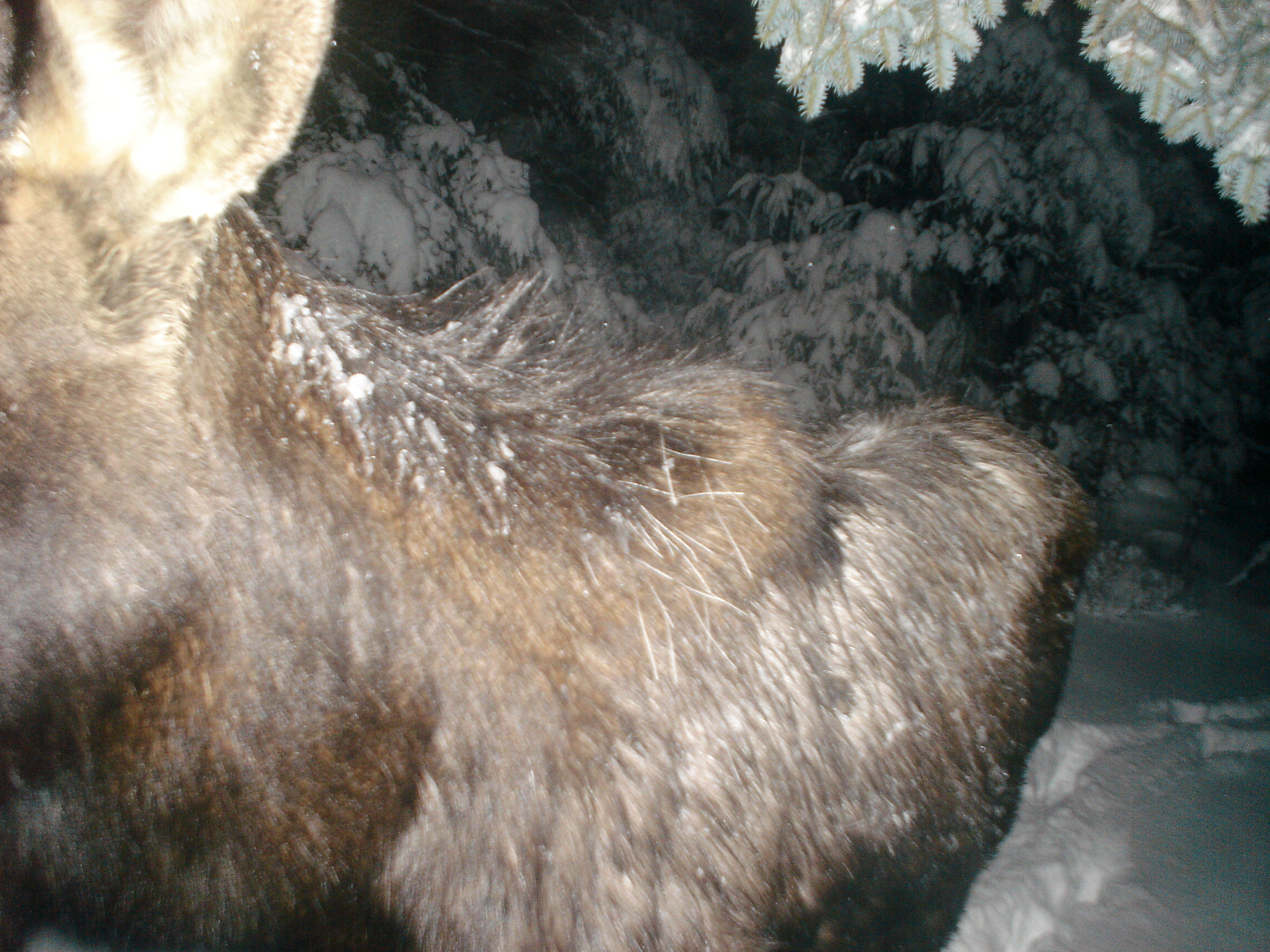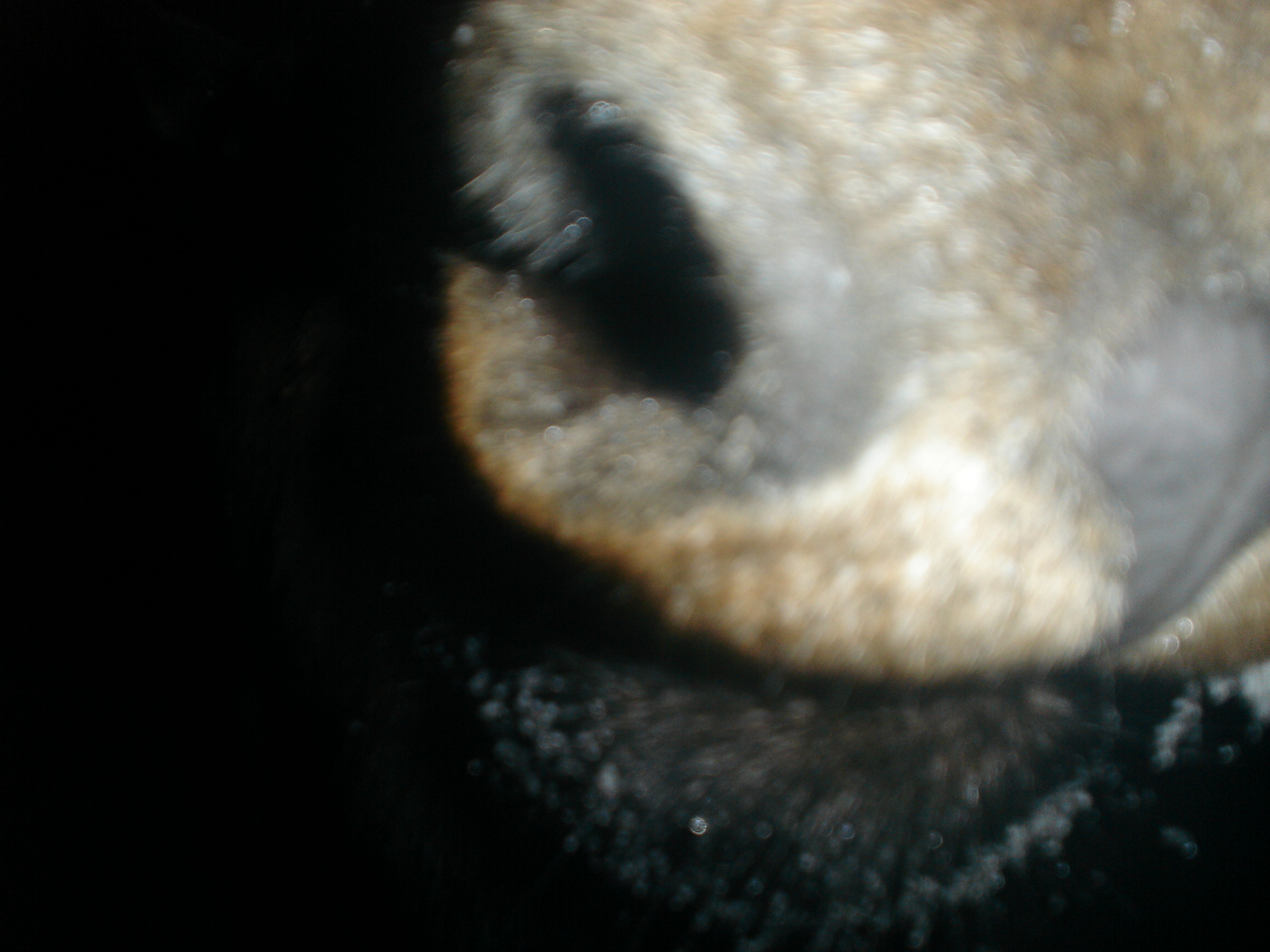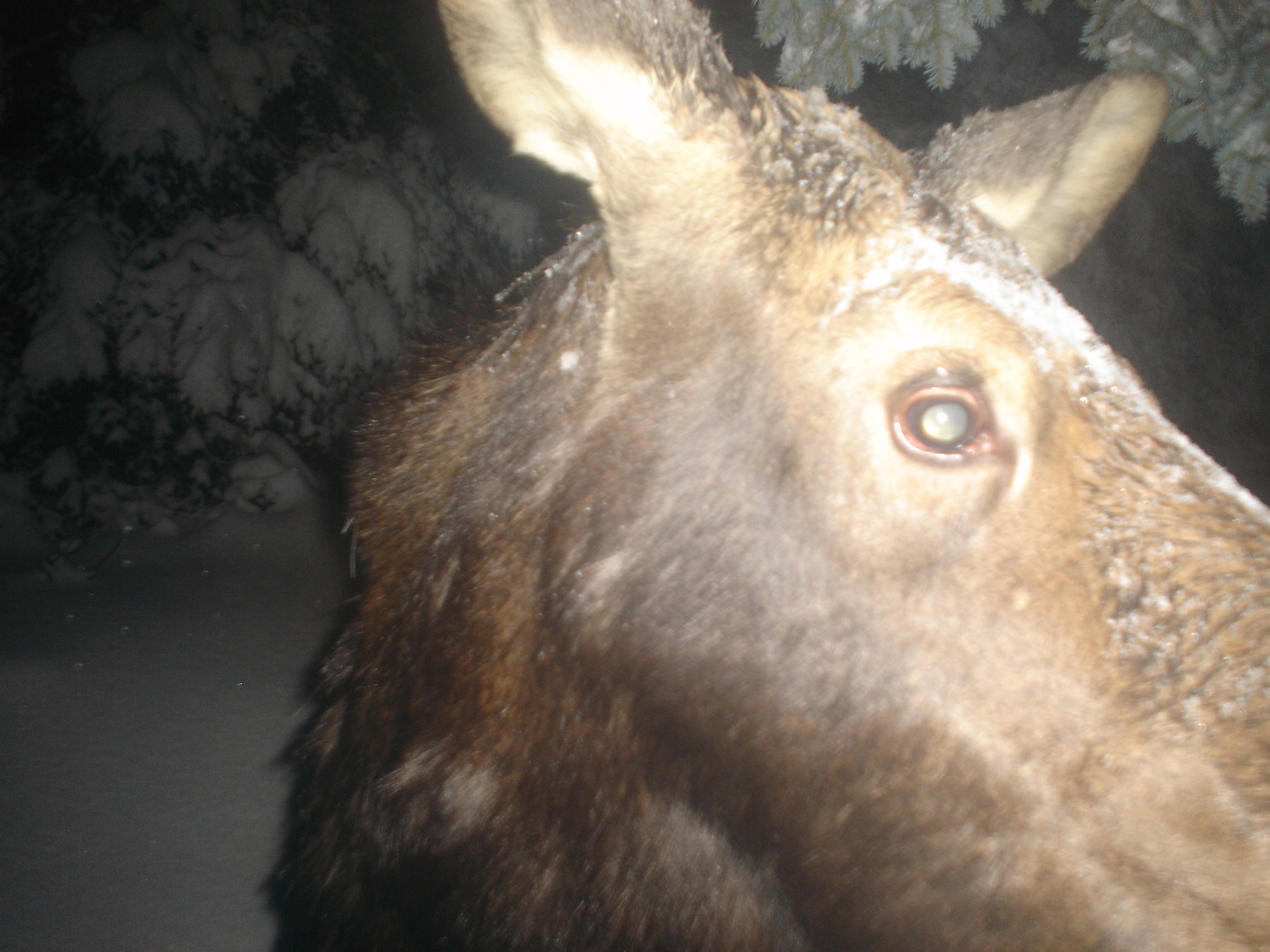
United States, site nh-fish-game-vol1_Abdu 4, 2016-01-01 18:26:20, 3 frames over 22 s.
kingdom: Animalia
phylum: Chordata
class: Mammalia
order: Artiodactyla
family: Cervidae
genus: Alces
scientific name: Alces alces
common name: moose